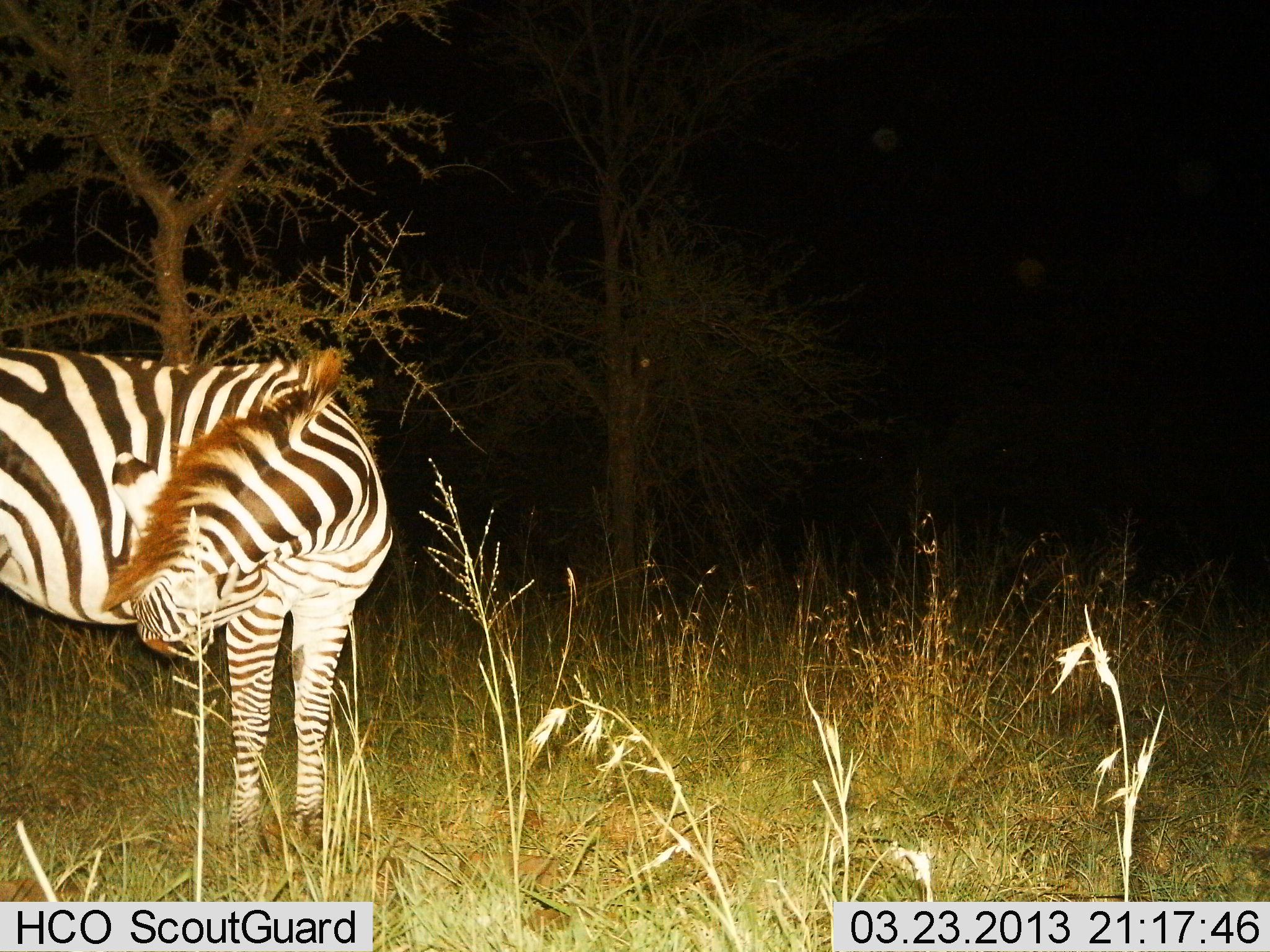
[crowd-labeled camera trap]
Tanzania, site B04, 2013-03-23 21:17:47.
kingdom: Animalia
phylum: Chordata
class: Mammalia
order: Perissodactyla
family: Equidae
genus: Equus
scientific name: Equus quagga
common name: plains zebra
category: zebra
Zebra (plains zebra) (Equus quagga), count 1. Behavior (volunteer vote fractions): standing 100%, resting 0%, moving 0%, interacting 5%. Young present (vote fraction): 0%. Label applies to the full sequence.